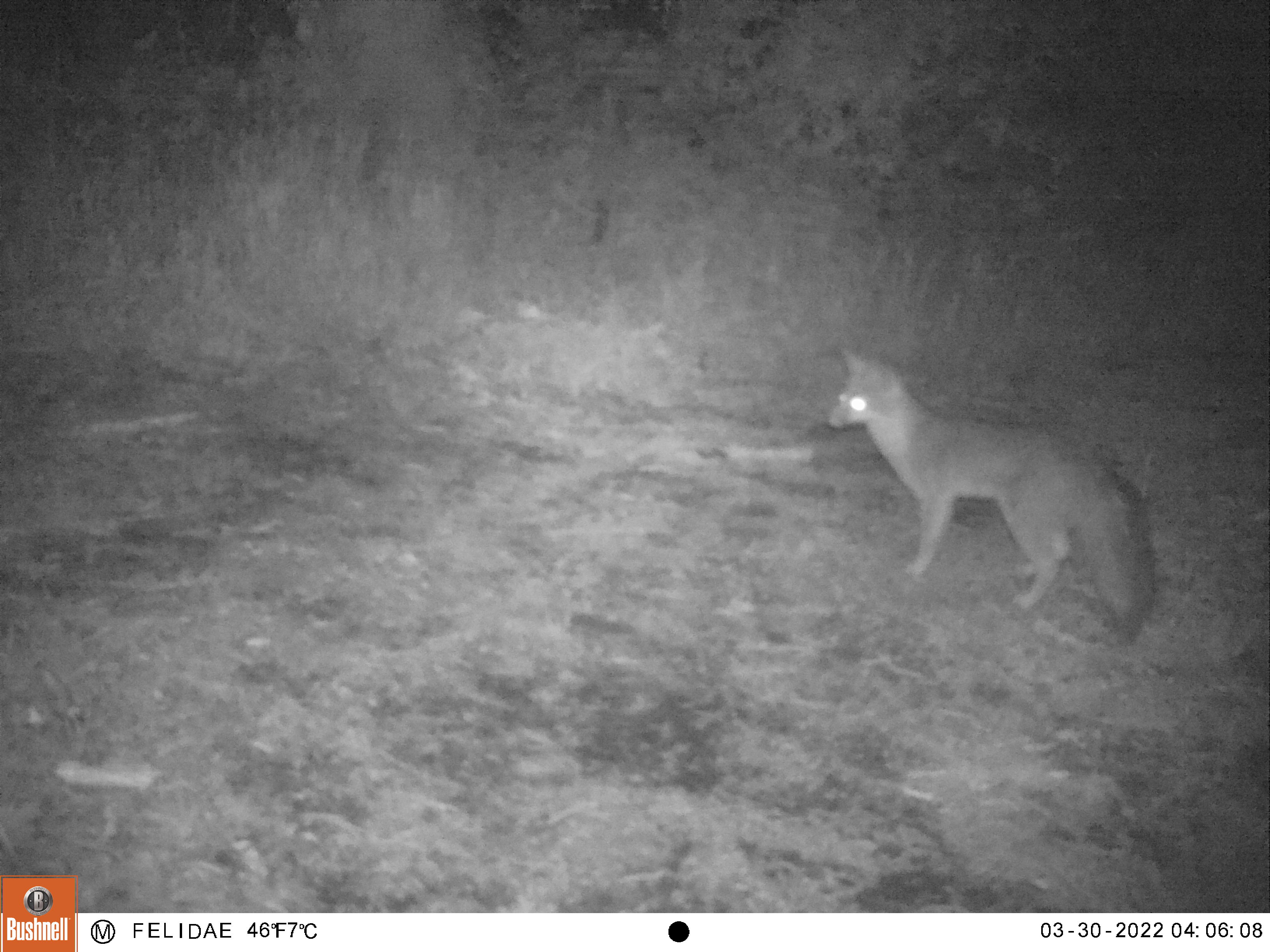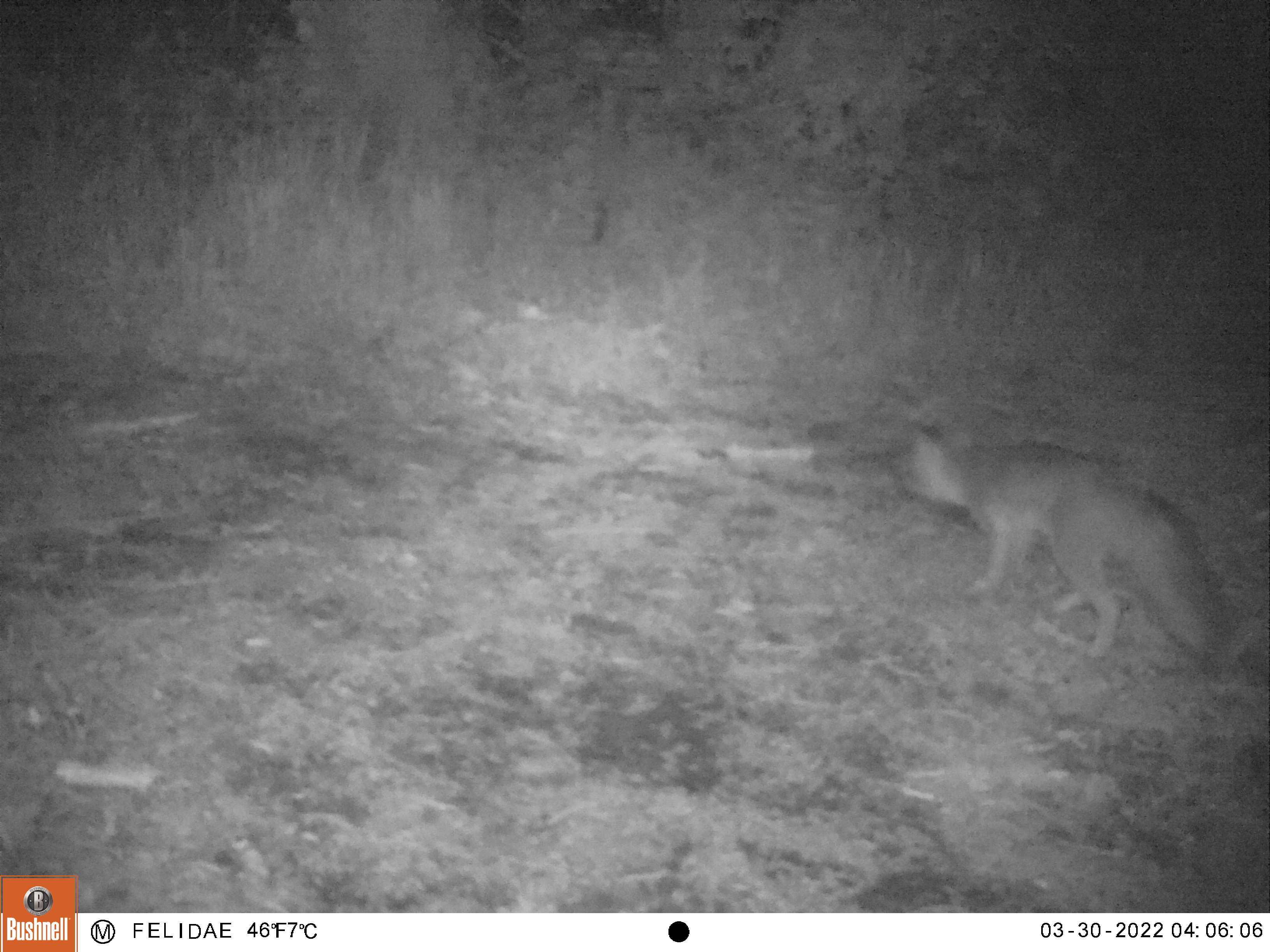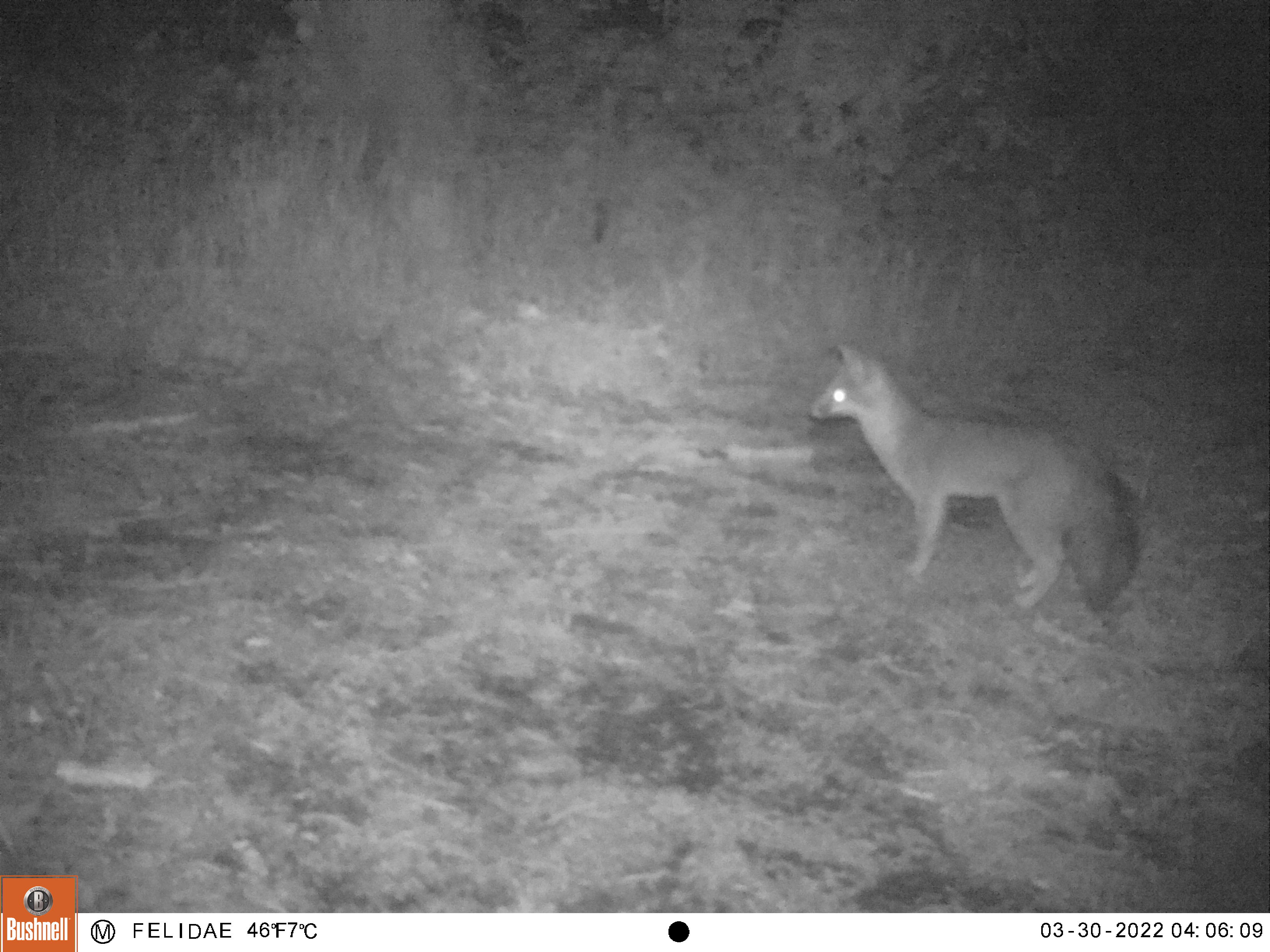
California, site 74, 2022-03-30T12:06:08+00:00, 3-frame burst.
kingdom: Animalia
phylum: Chordata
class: Mammalia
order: Carnivora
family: Canidae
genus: Urocyon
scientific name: Urocyon cinereoargenteus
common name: gray fox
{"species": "gray fox (Urocyon cinereoargenteus)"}